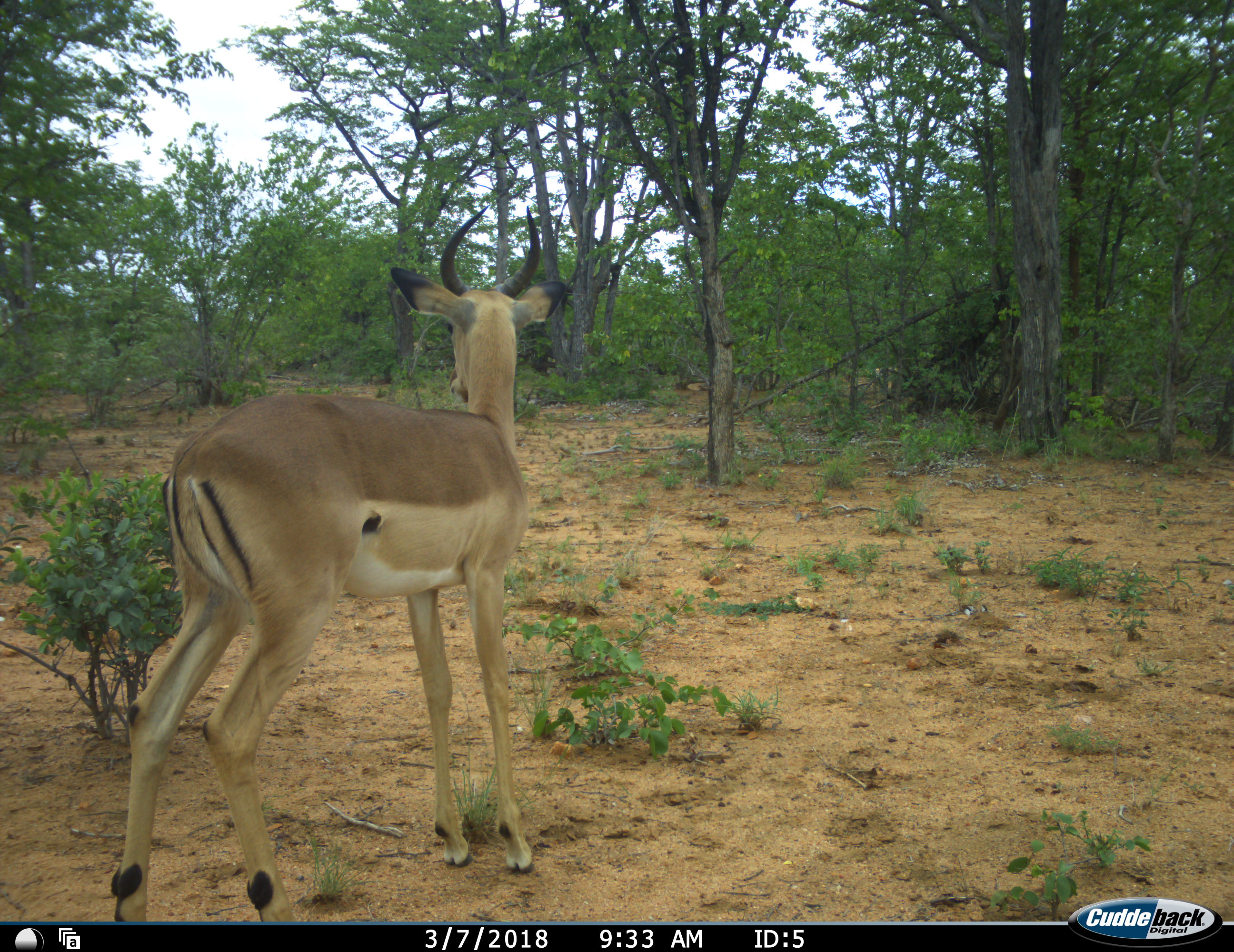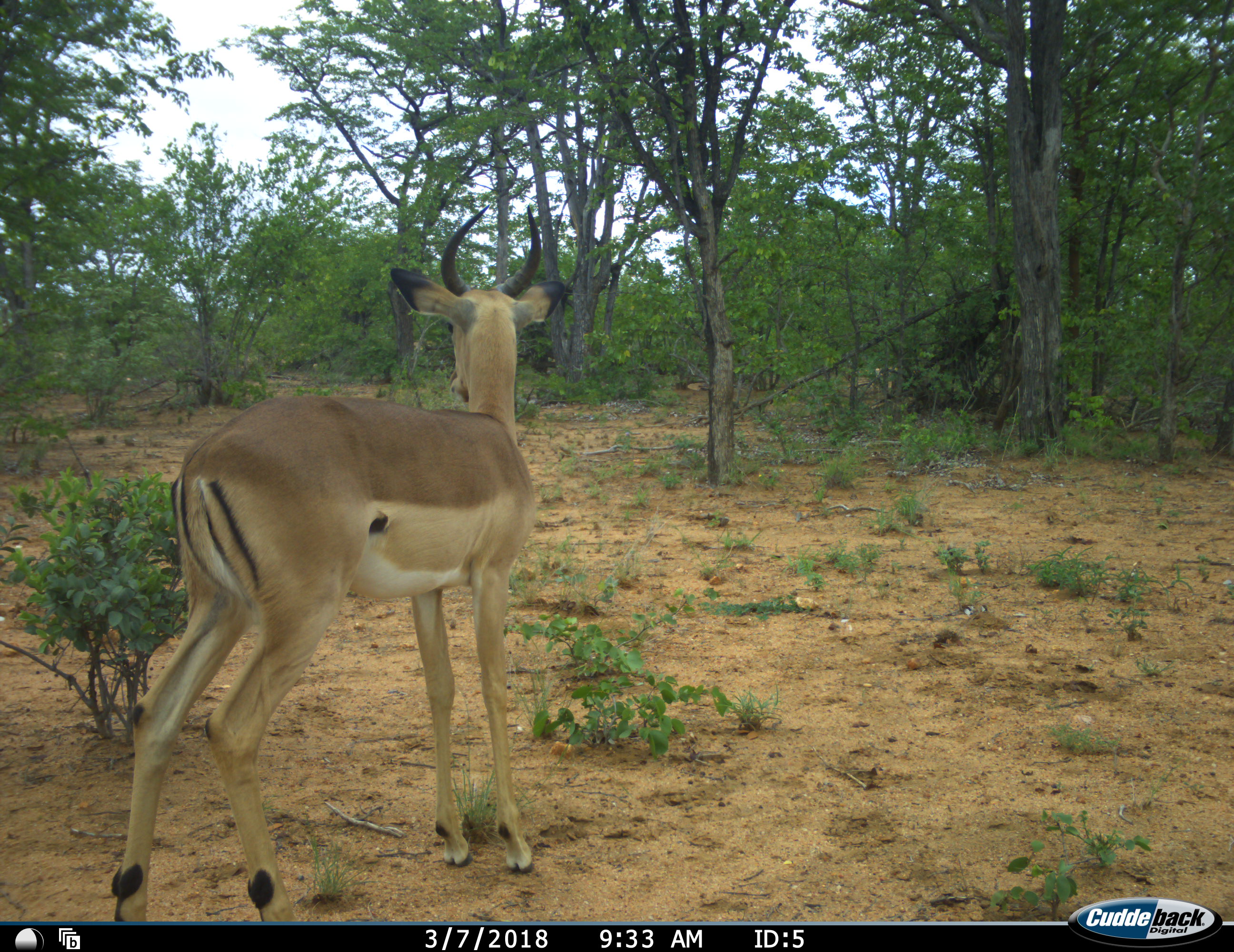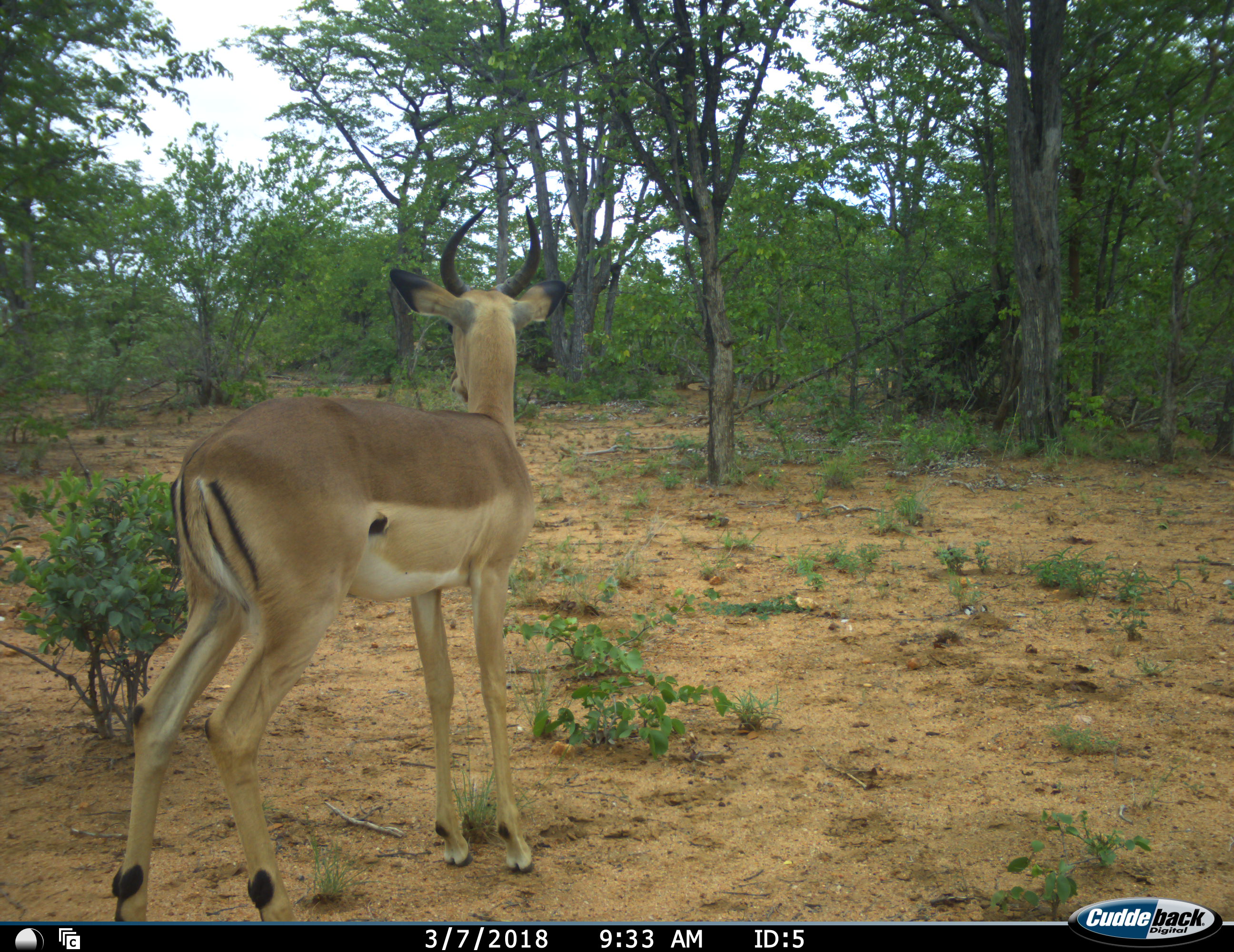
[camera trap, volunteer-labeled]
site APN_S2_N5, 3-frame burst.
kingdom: Animalia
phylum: Chordata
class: Mammalia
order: Artiodactyla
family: Bovidae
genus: Aepyceros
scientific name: Aepyceros melampus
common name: impala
Impala (Aepyceros melampus), count 1. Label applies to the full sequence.